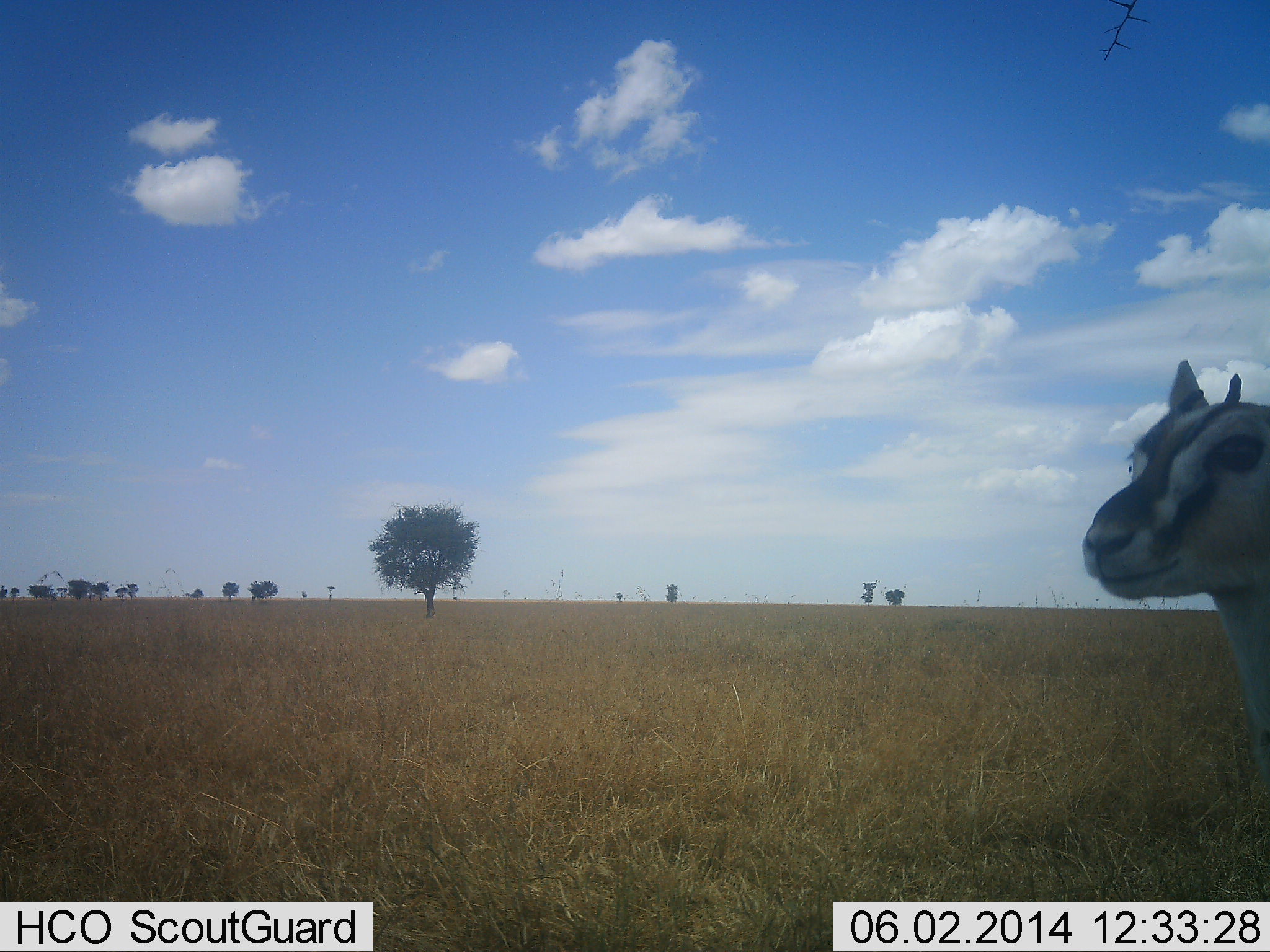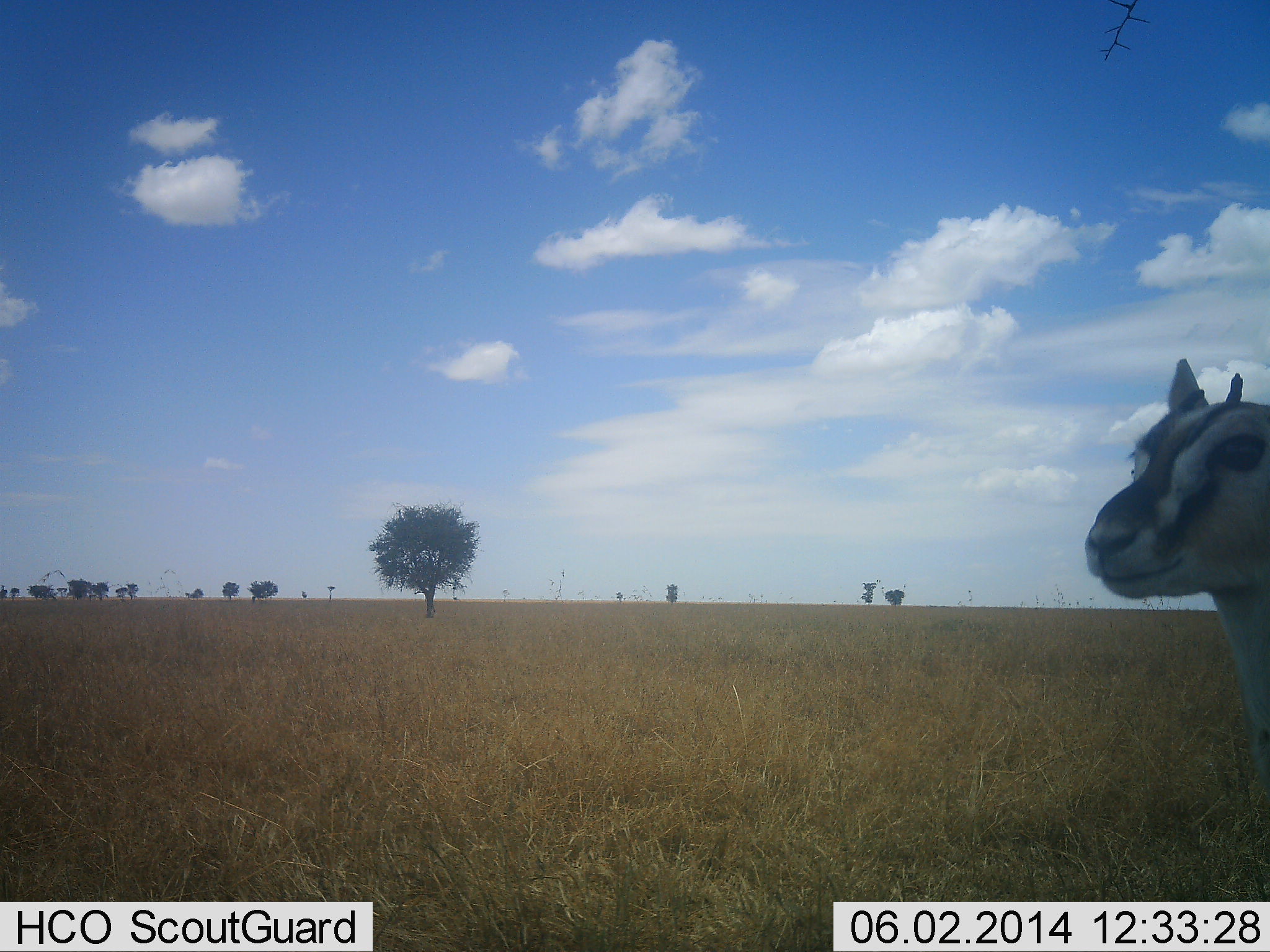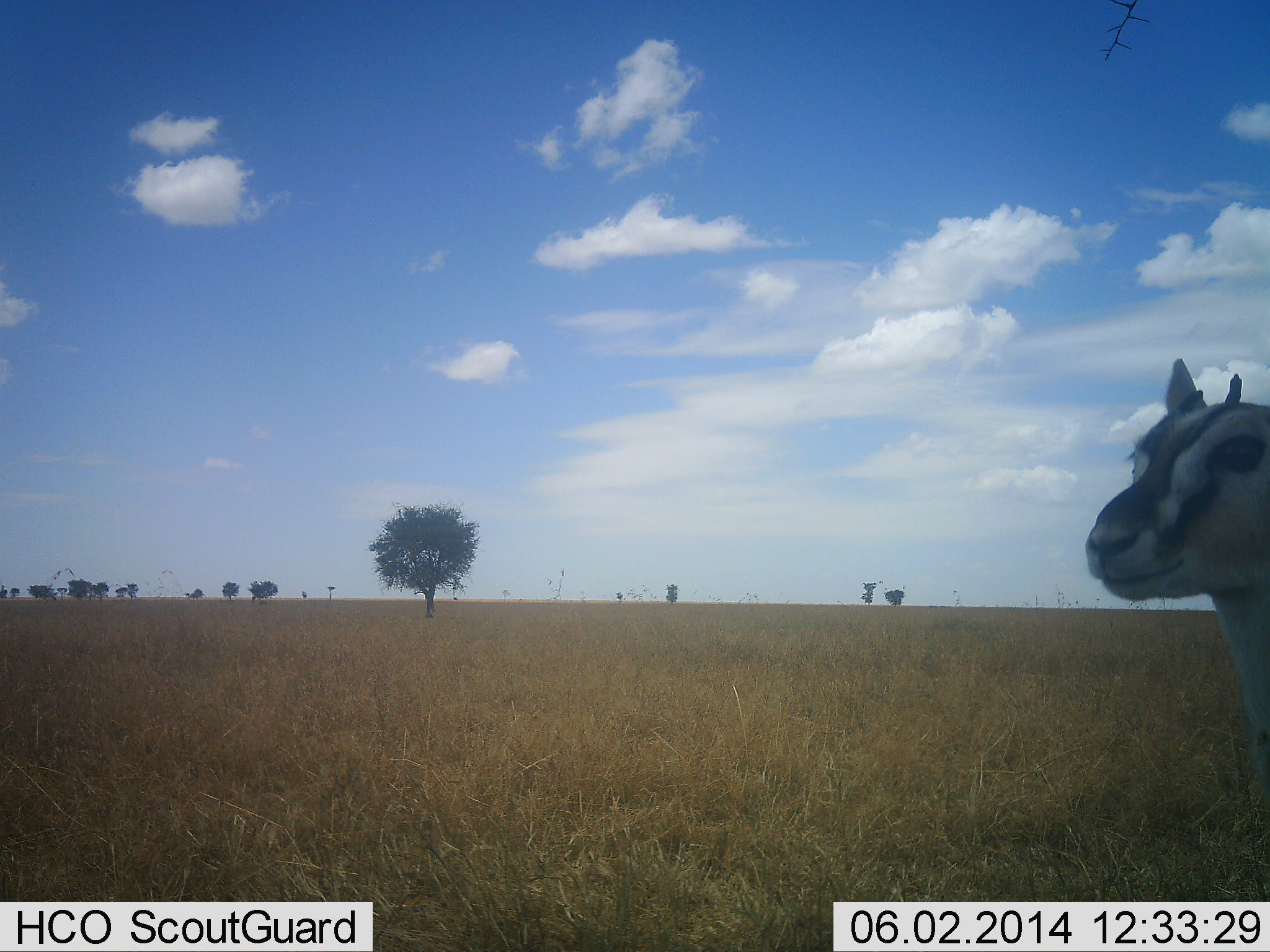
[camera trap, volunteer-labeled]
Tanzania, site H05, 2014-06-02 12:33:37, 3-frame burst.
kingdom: Animalia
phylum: Chordata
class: Mammalia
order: Artiodactyla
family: Bovidae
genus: Eudorcas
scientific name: Eudorcas thomsonii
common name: thomson's gazelle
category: gazellethomsons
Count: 1.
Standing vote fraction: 90%.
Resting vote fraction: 10%.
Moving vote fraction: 0%.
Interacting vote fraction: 0%.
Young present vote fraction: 0%.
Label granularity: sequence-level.